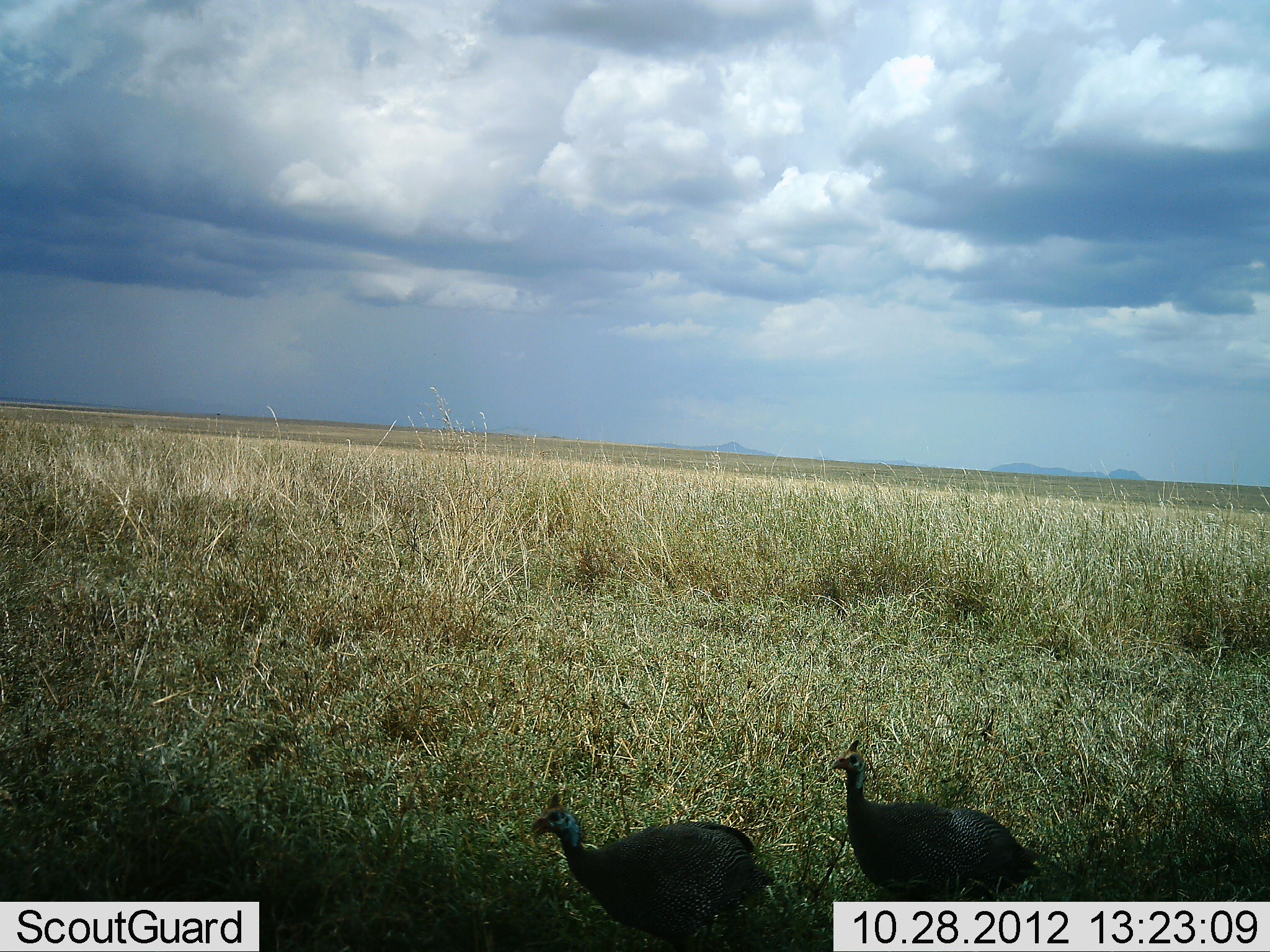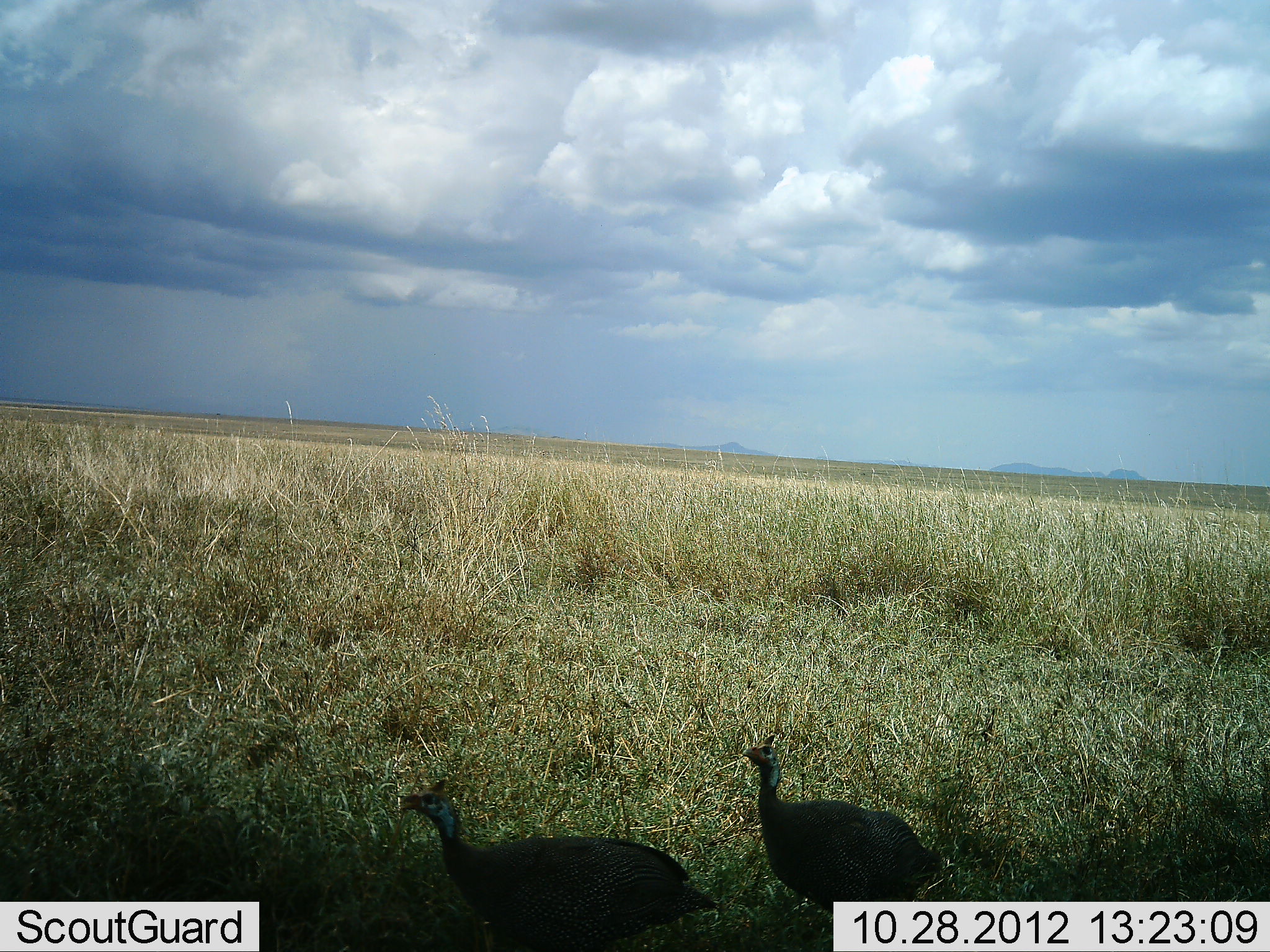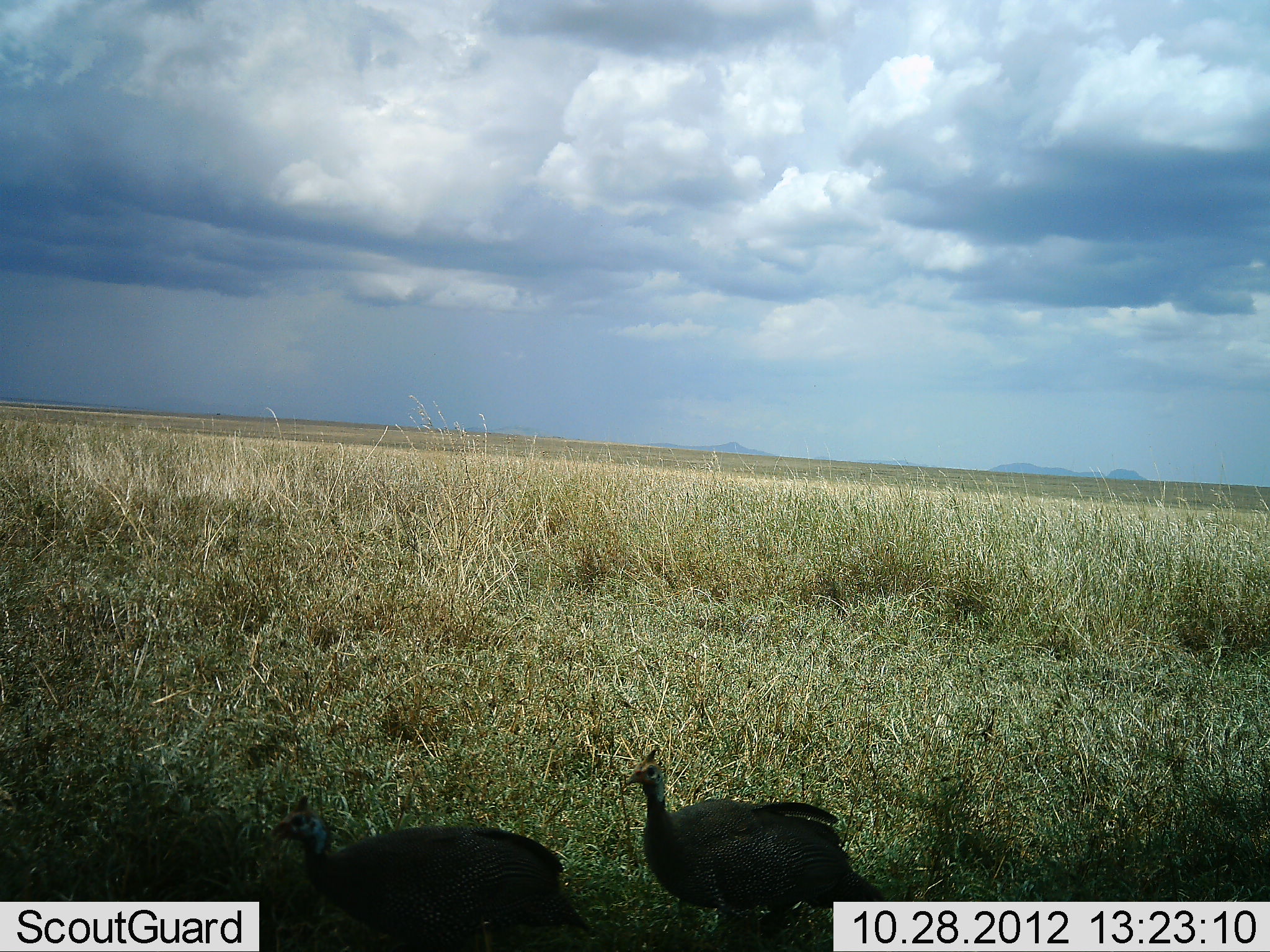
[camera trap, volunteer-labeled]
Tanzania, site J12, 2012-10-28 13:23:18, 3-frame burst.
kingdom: Animalia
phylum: Chordata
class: Aves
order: Galliformes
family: Numididae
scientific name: Numididae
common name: guinea fowl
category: guineafowl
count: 2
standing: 0%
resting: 0%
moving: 100%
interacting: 0%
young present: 0%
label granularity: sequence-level